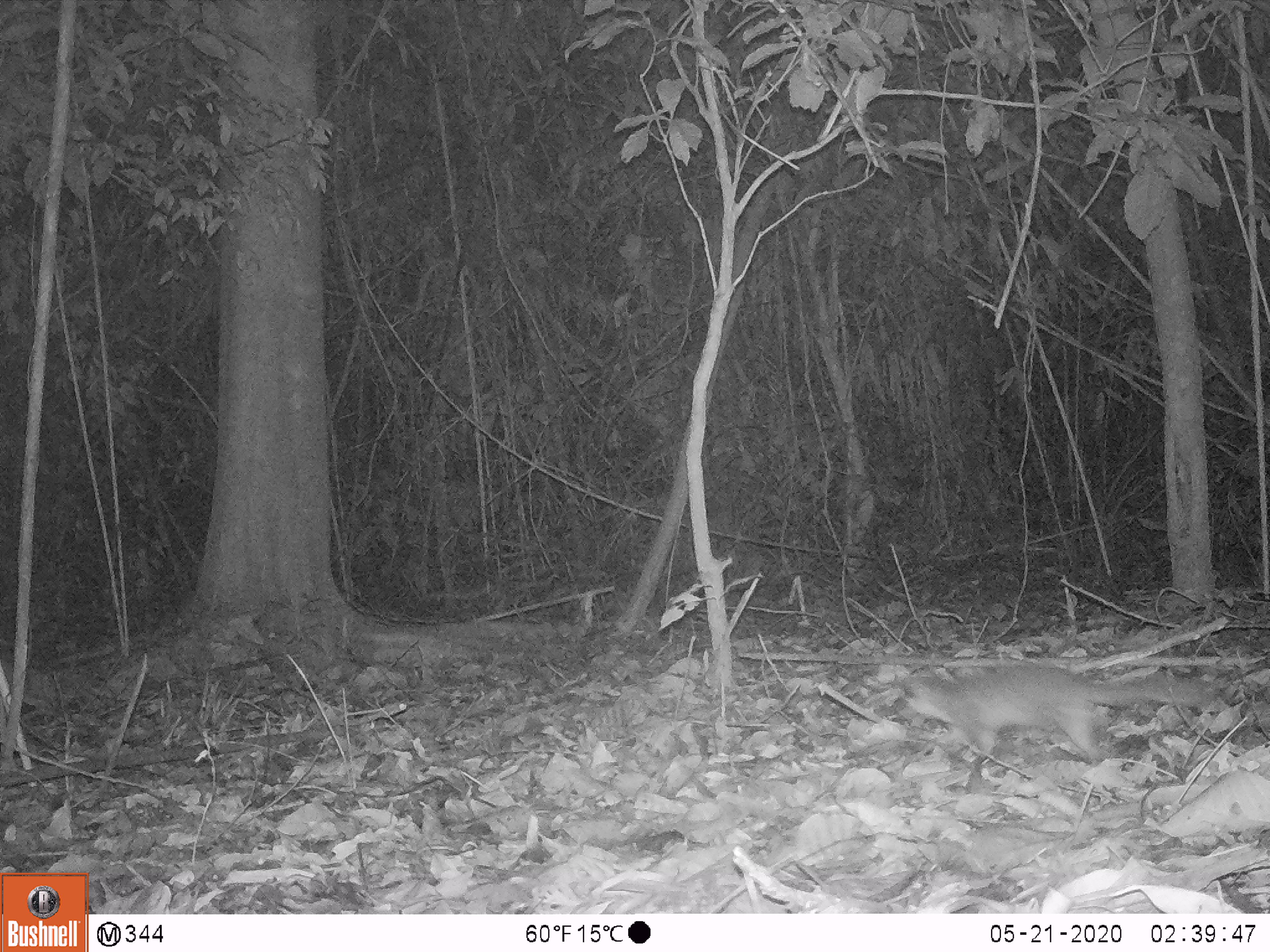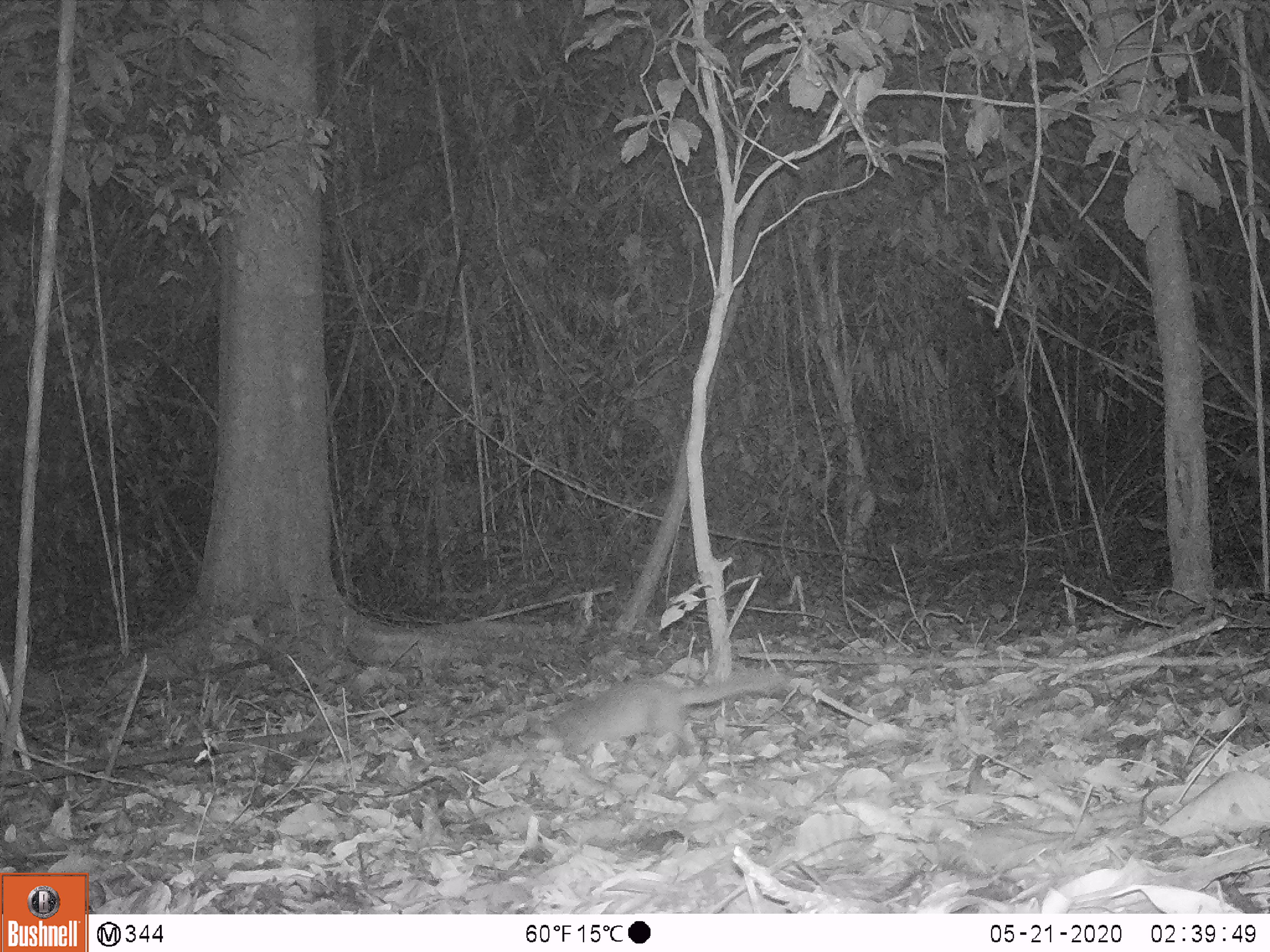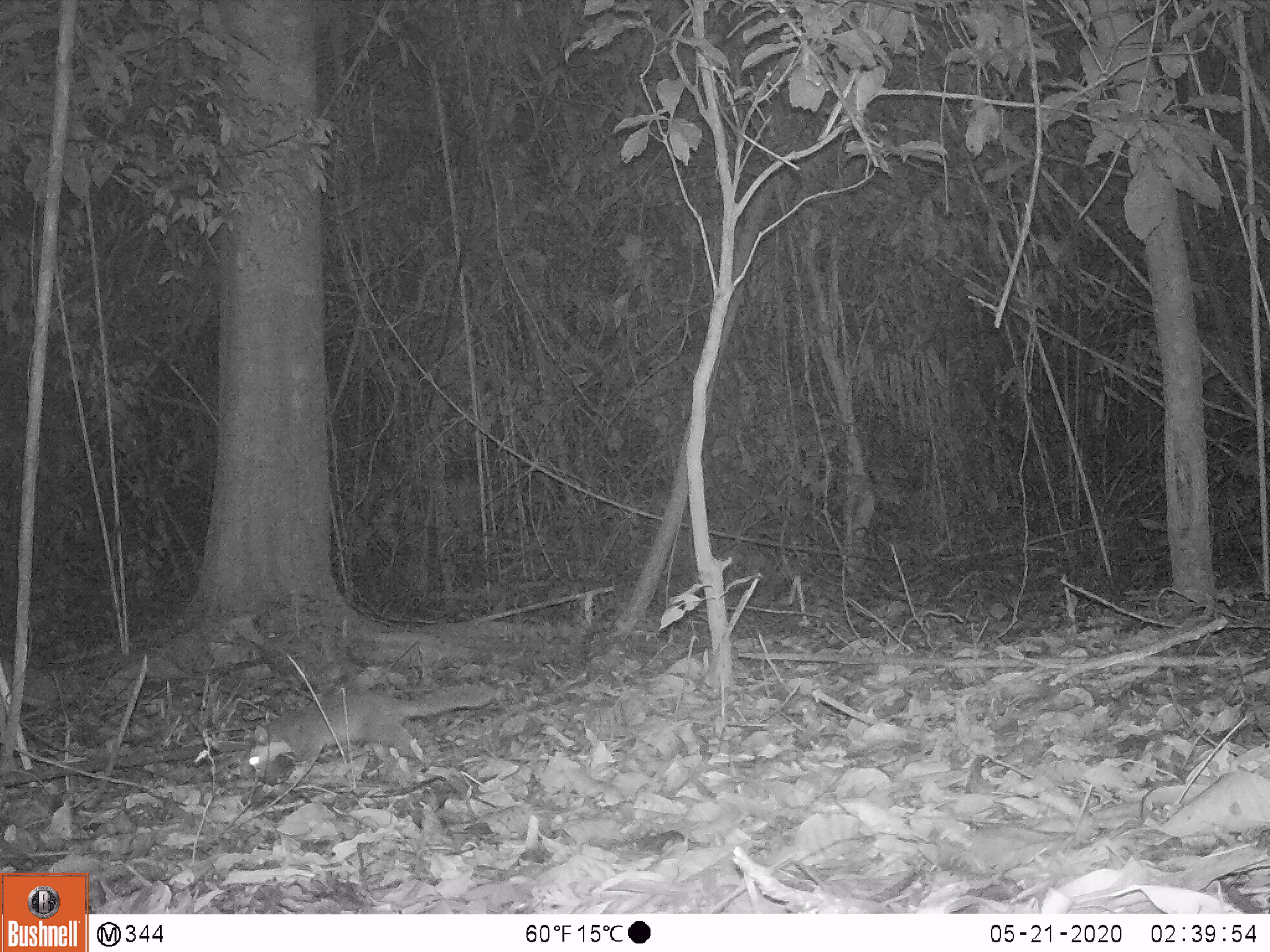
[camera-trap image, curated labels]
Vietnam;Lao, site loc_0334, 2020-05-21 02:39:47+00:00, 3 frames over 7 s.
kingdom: Animalia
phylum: Chordata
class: Mammalia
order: Carnivora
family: Mustelidae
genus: Melogale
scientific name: Melogale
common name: ferret badger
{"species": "ferret badger (Melogale)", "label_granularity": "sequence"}